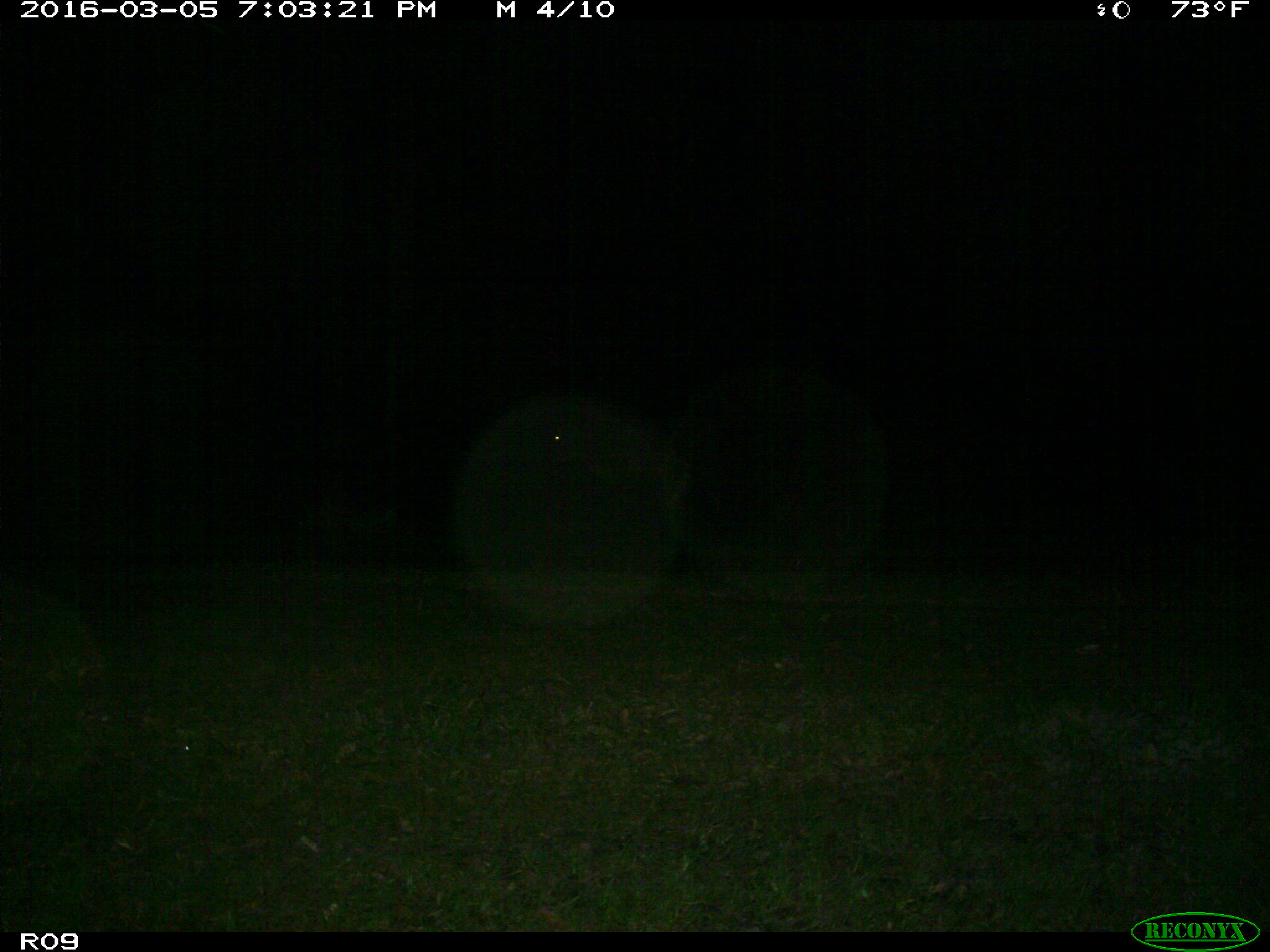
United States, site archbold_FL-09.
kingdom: Animalia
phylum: Chordata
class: Mammalia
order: Artiodactyla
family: Bovidae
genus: Bos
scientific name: Bos taurus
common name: domestic cow